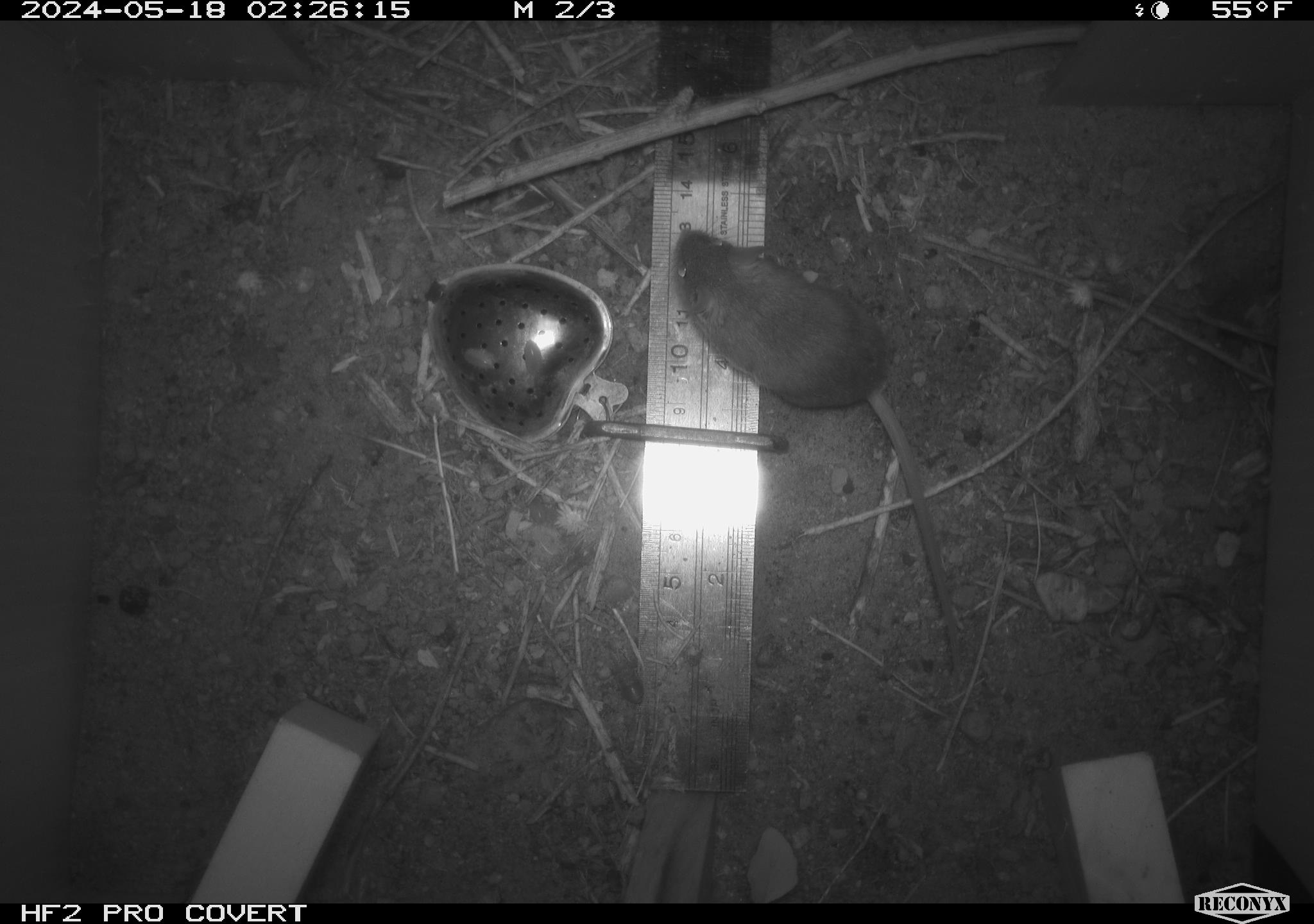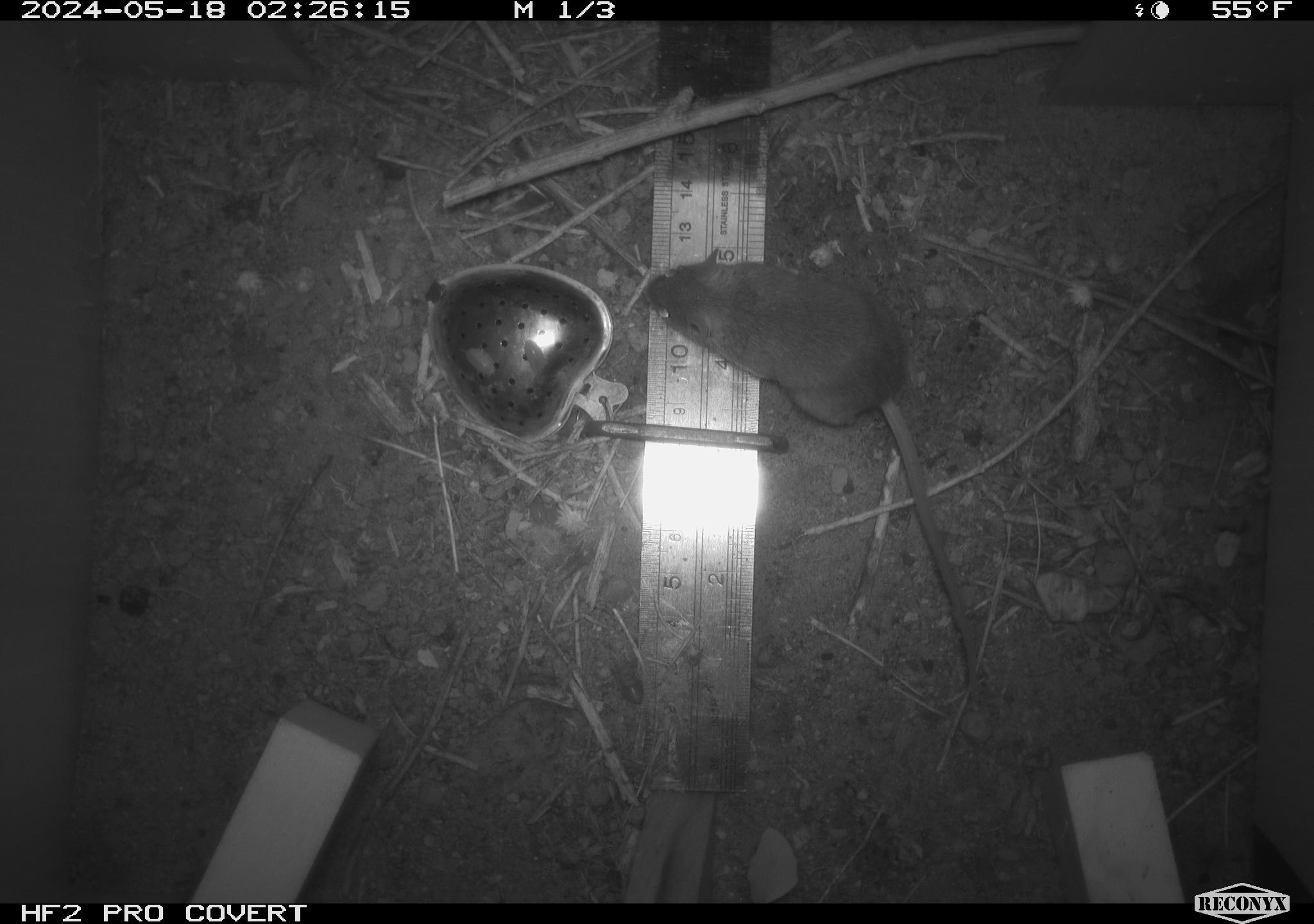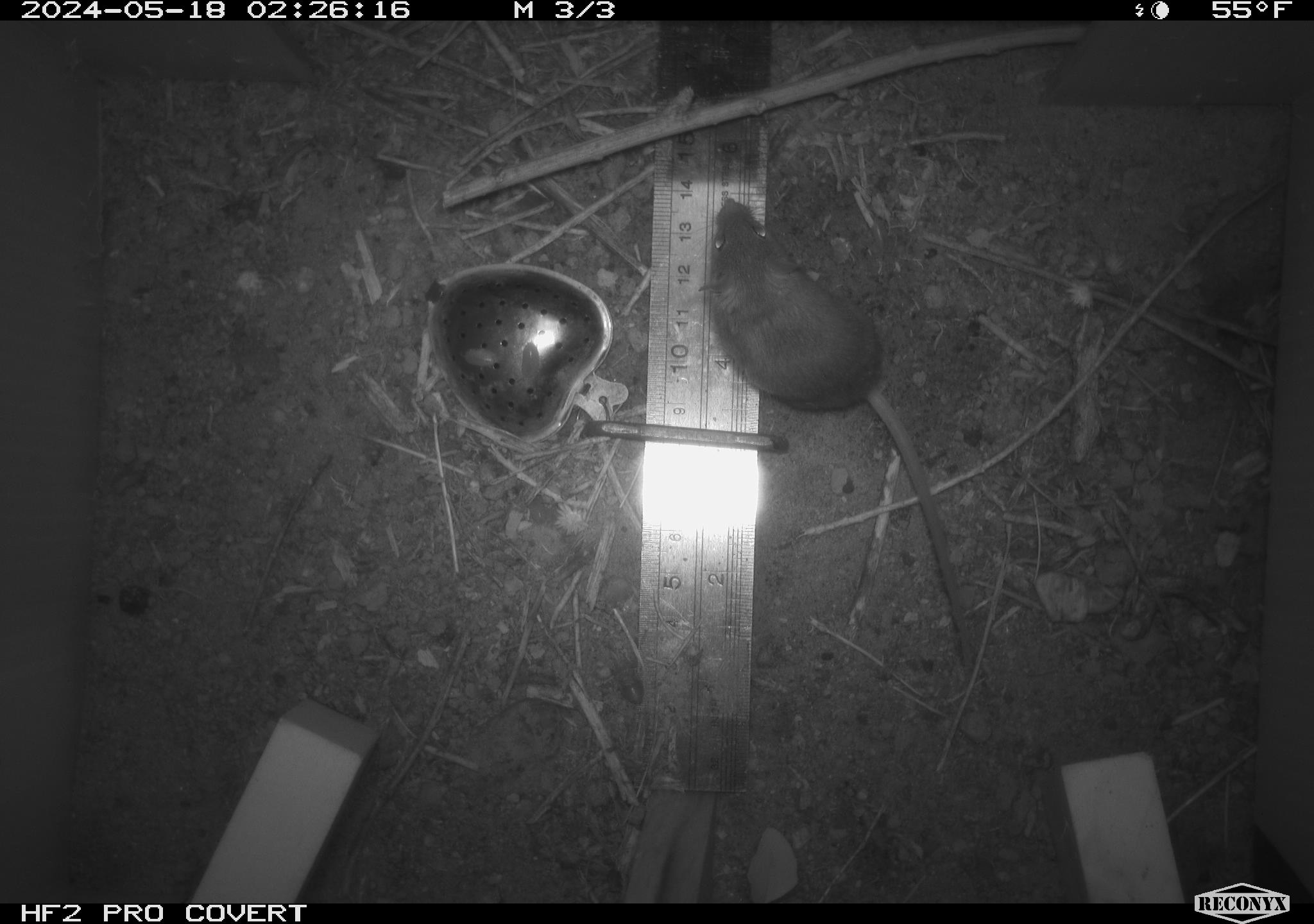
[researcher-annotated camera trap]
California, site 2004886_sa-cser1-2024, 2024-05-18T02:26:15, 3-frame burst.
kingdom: Animalia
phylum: Chordata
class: Mammalia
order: Rodentia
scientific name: Rodentia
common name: rodent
Rodent (Rodentia).